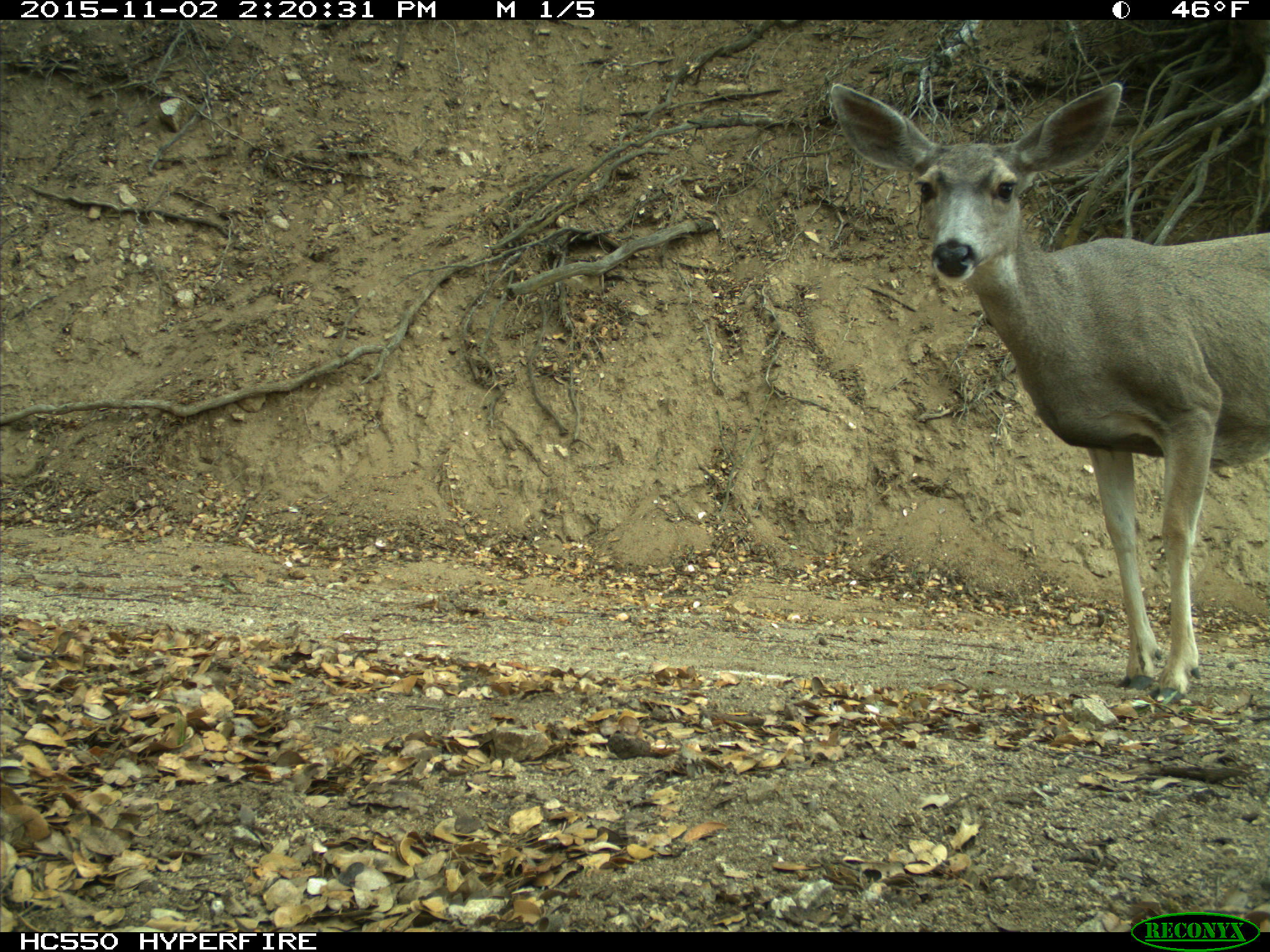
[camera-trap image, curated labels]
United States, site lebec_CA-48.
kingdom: Animalia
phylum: Chordata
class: Mammalia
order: Artiodactyla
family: Cervidae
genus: Odocoileus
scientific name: Odocoileus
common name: deer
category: unidentified deer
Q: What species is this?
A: Unidentified deer (deer) (Odocoileus).